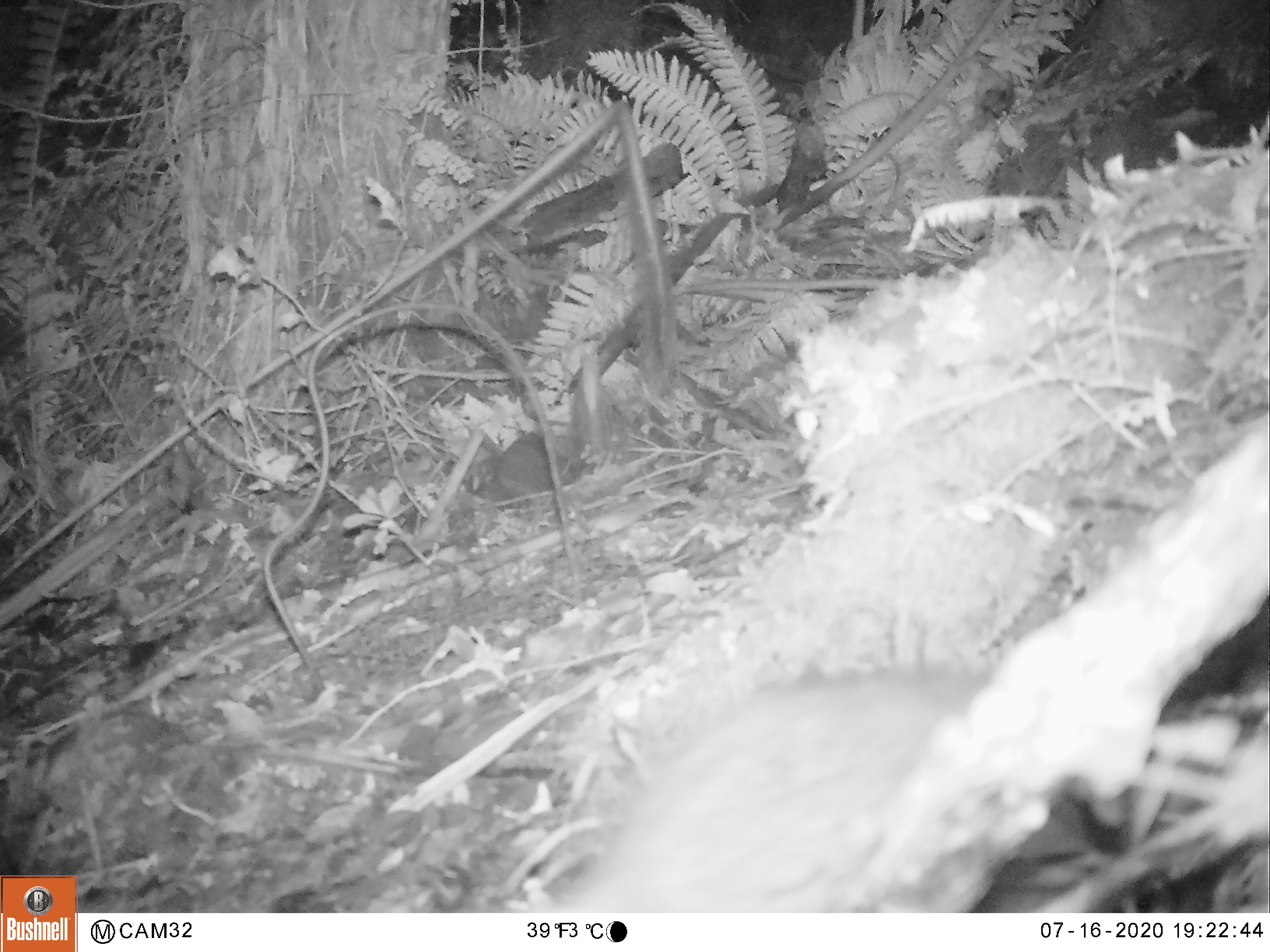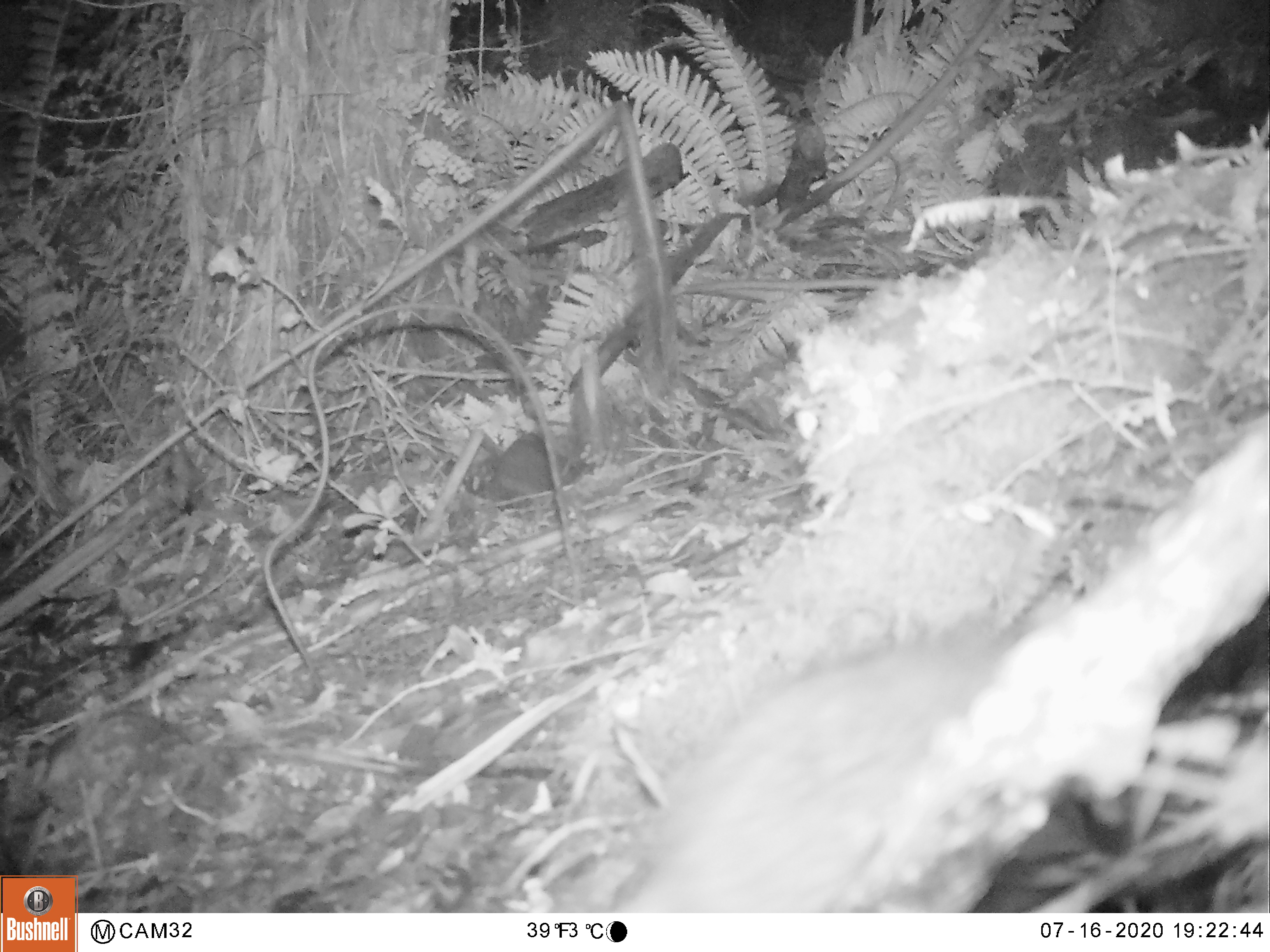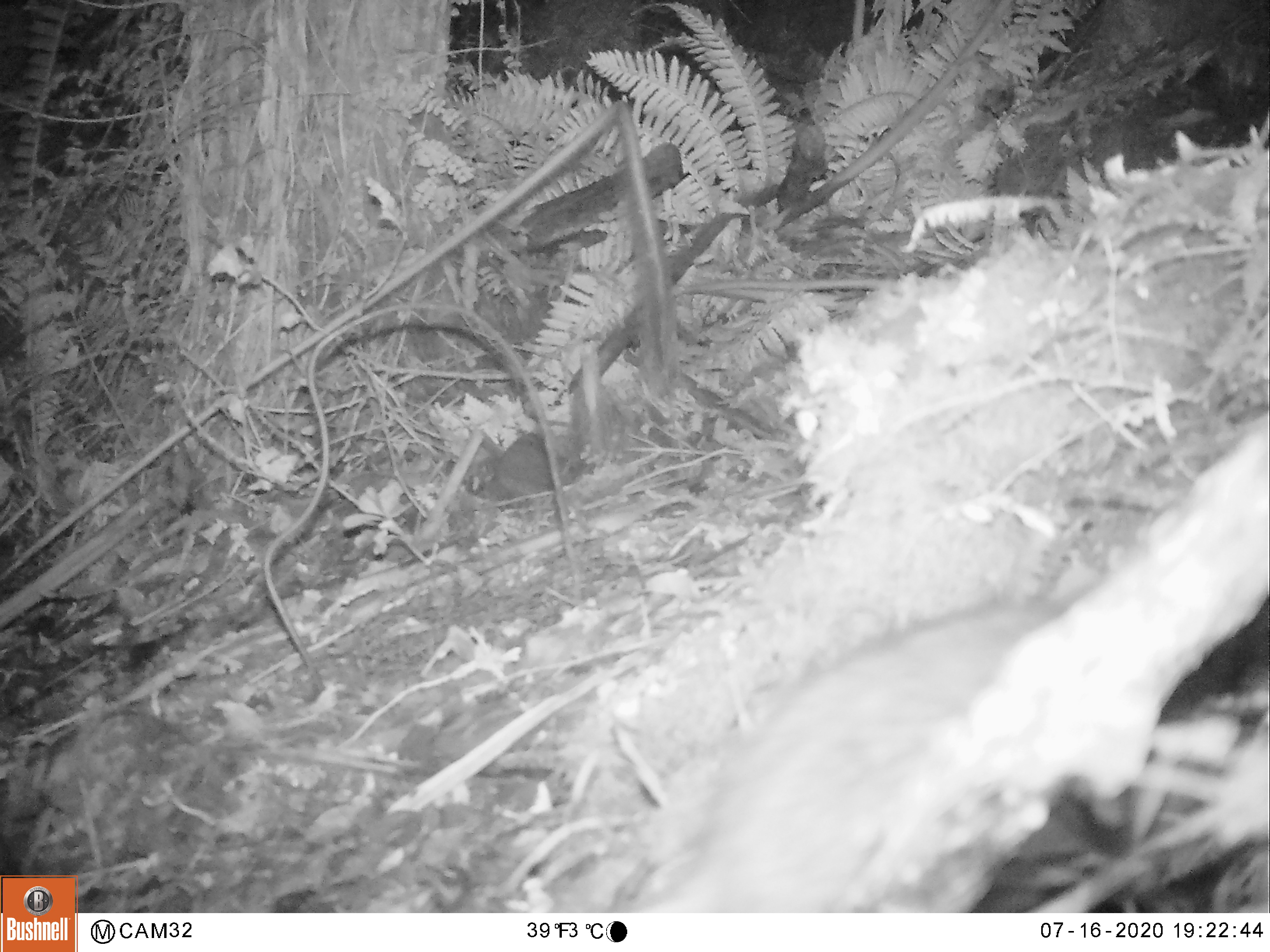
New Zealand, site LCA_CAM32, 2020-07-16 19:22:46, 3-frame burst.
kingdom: Animalia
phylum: Chordata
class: Mammalia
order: Rodentia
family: Muridae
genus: Rattus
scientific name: Rattus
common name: rat